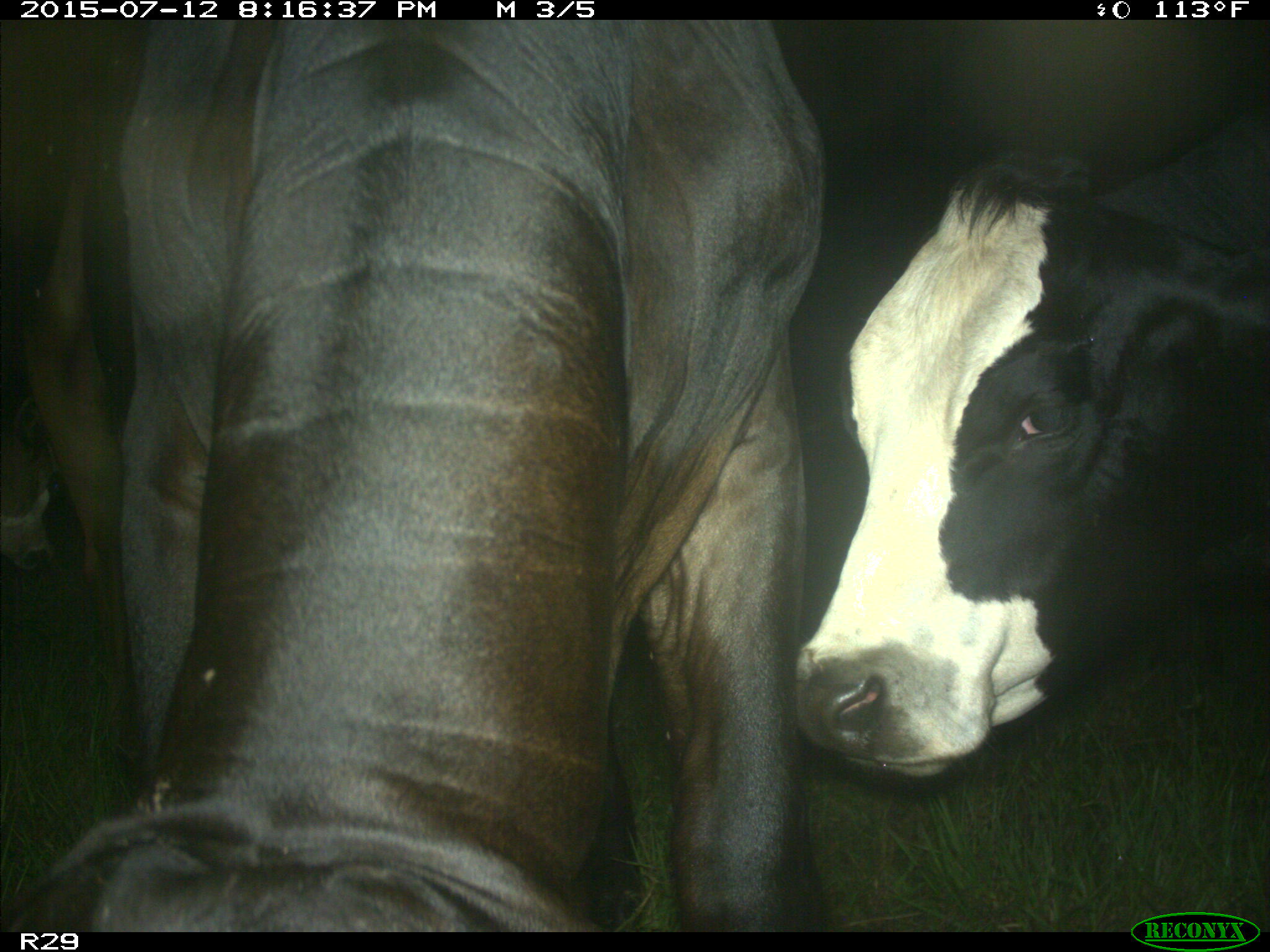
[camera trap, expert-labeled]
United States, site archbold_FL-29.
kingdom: Animalia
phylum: Chordata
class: Mammalia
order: Artiodactyla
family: Bovidae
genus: Bos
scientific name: Bos taurus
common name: domestic cow